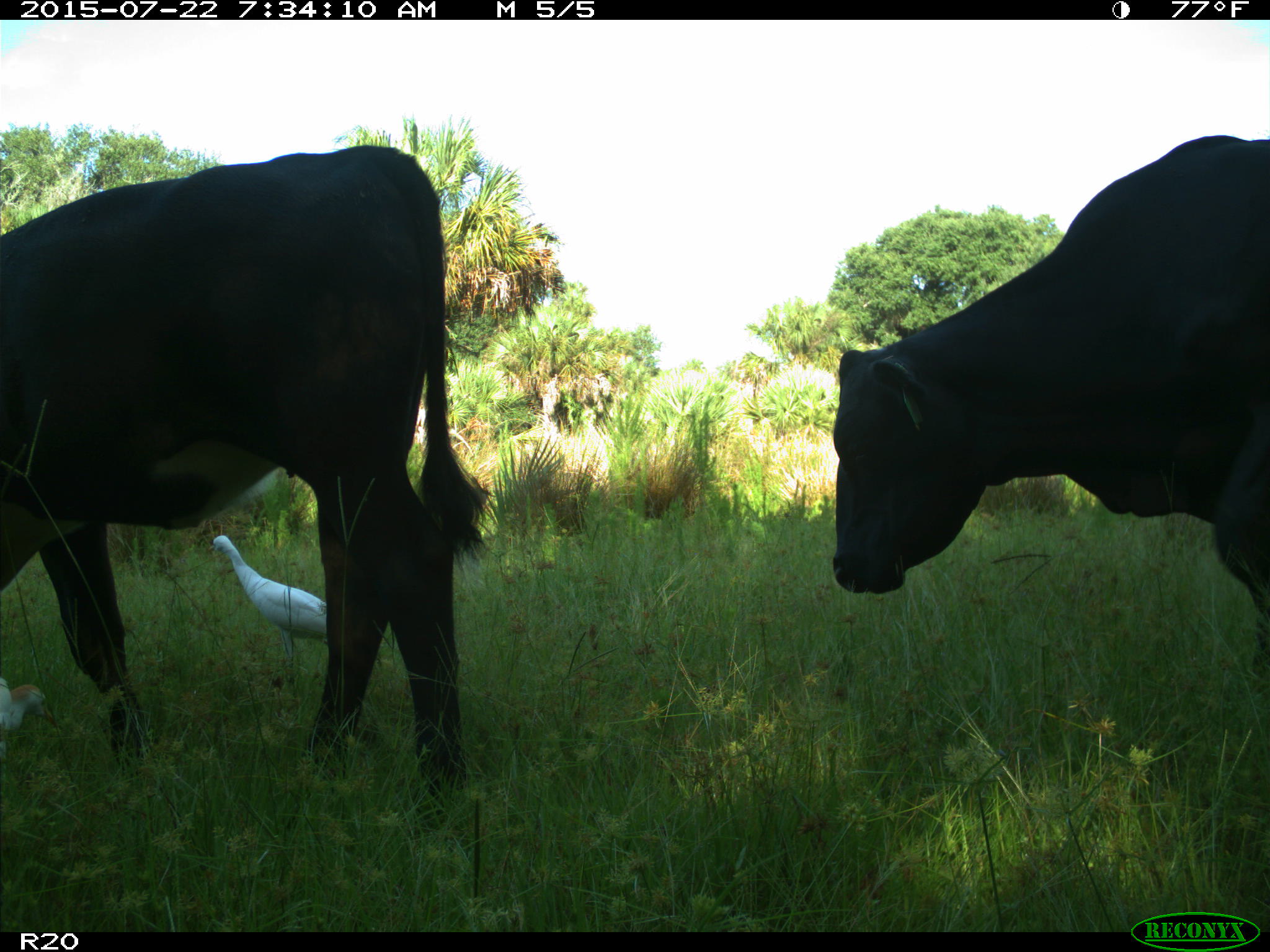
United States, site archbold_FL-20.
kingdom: Animalia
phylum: Chordata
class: Mammalia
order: Artiodactyla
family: Bovidae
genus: Bos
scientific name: Bos taurus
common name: domestic cow